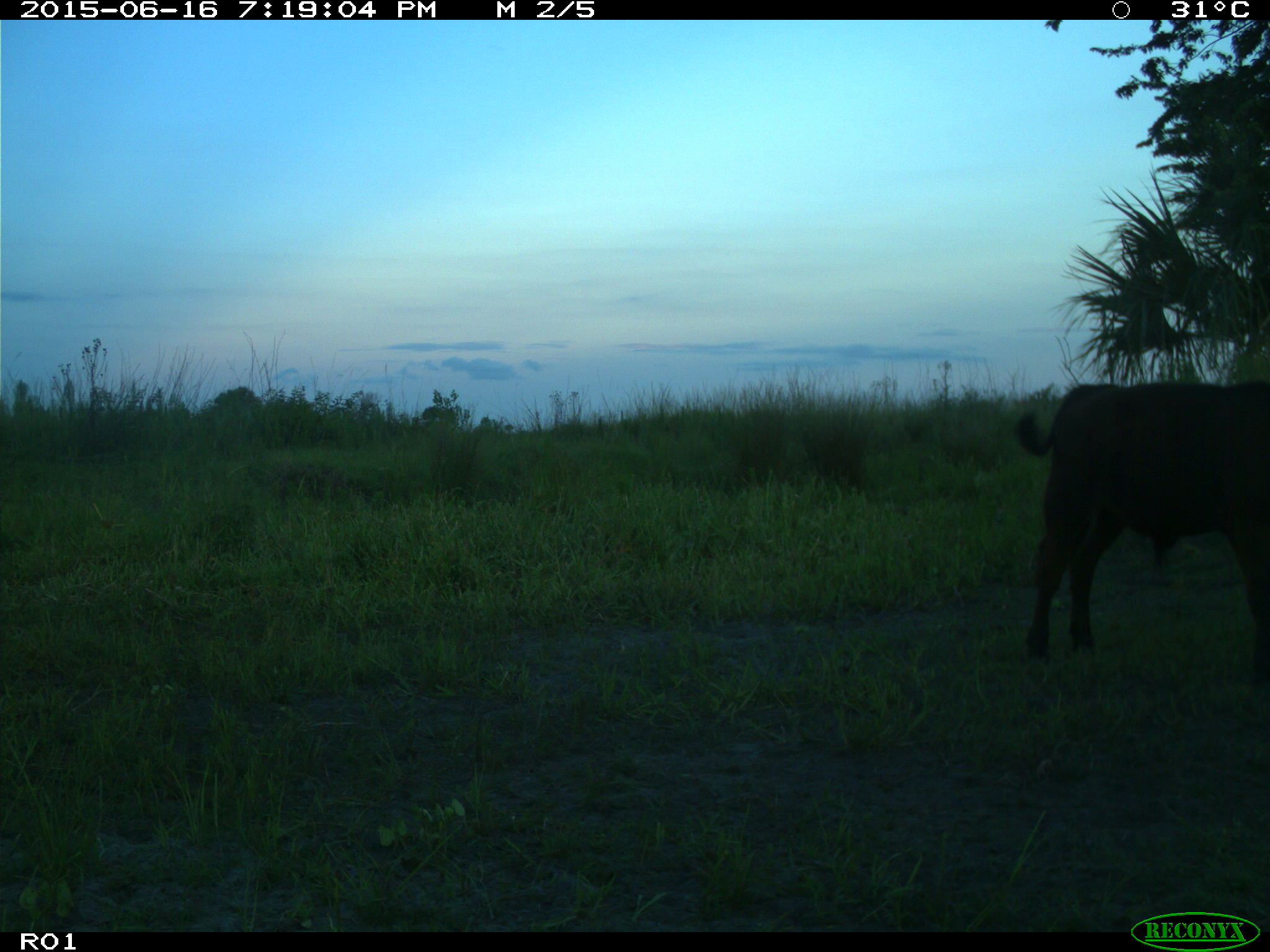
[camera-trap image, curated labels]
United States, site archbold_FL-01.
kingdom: Animalia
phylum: Chordata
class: Mammalia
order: Artiodactyla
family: Bovidae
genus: Bos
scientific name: Bos taurus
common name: domestic cow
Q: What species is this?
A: Bos taurus (domestic cow).